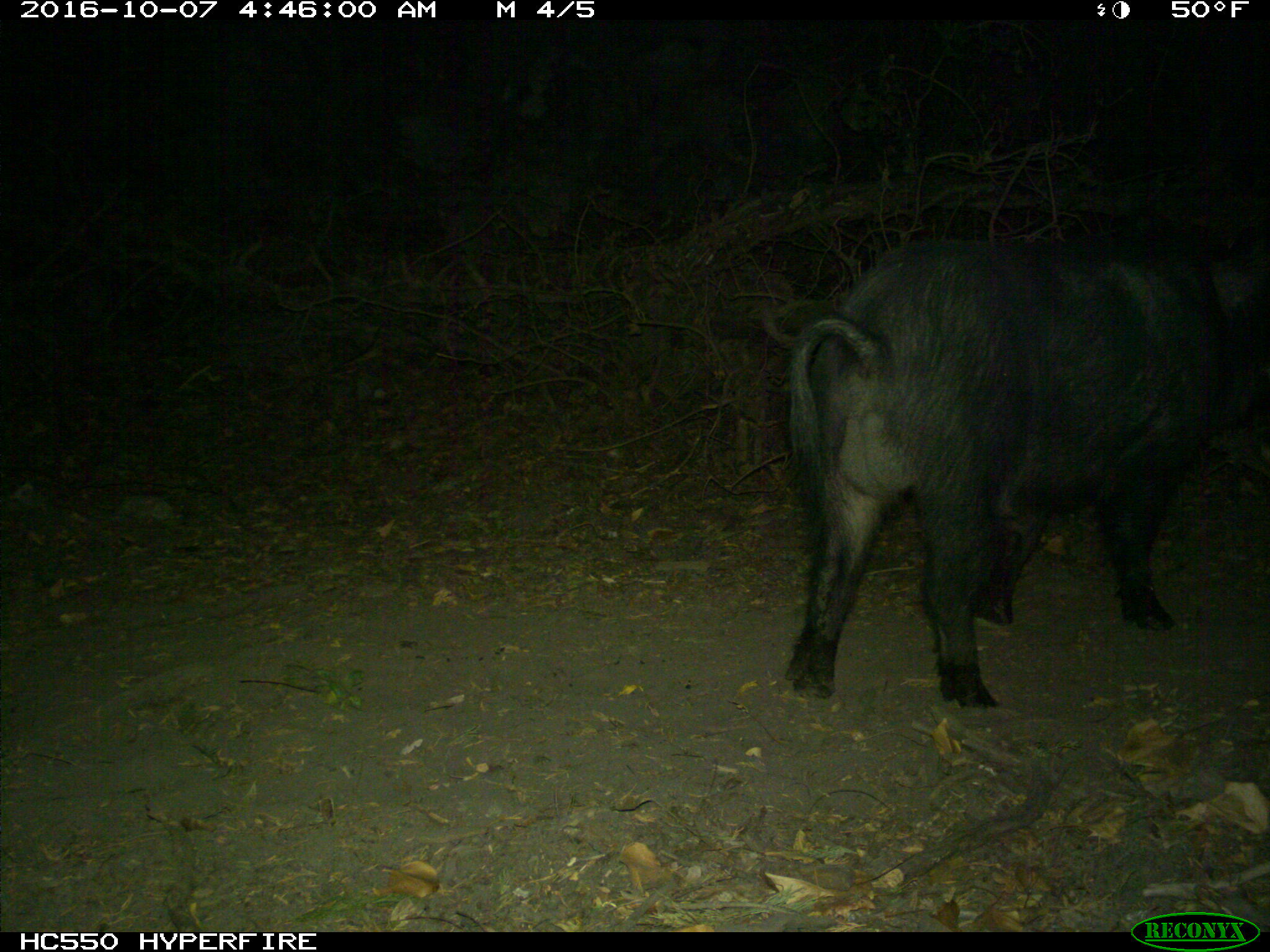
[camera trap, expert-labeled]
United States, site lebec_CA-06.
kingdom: Animalia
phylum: Chordata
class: Mammalia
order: Artiodactyla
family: Suidae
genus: Sus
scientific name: Sus scrofa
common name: wild boar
Sus scrofa (wild boar).